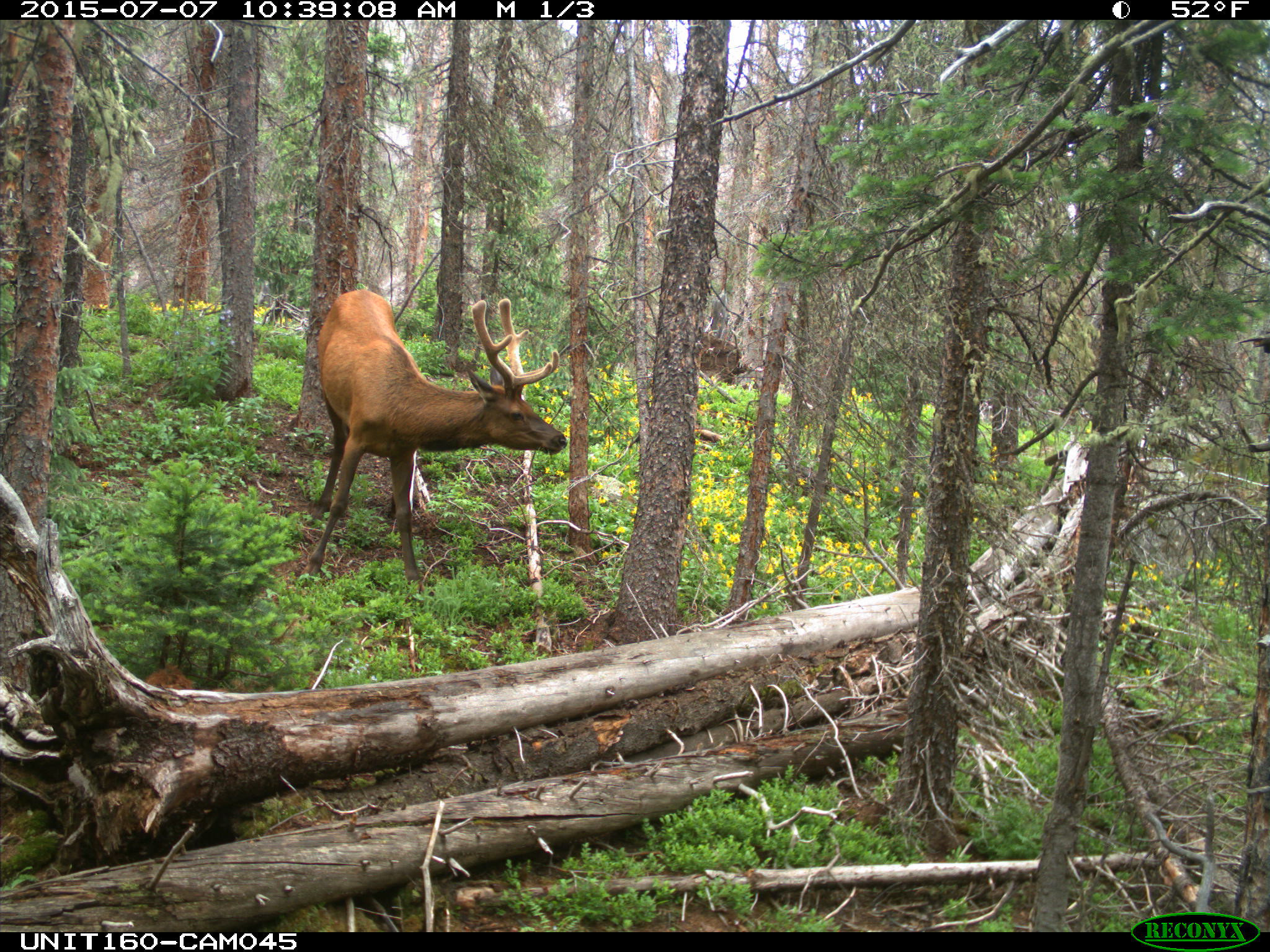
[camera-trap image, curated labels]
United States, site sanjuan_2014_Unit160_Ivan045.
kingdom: Animalia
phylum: Chordata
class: Mammalia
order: Artiodactyla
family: Cervidae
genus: Cervus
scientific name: Cervus elaphus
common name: red deer